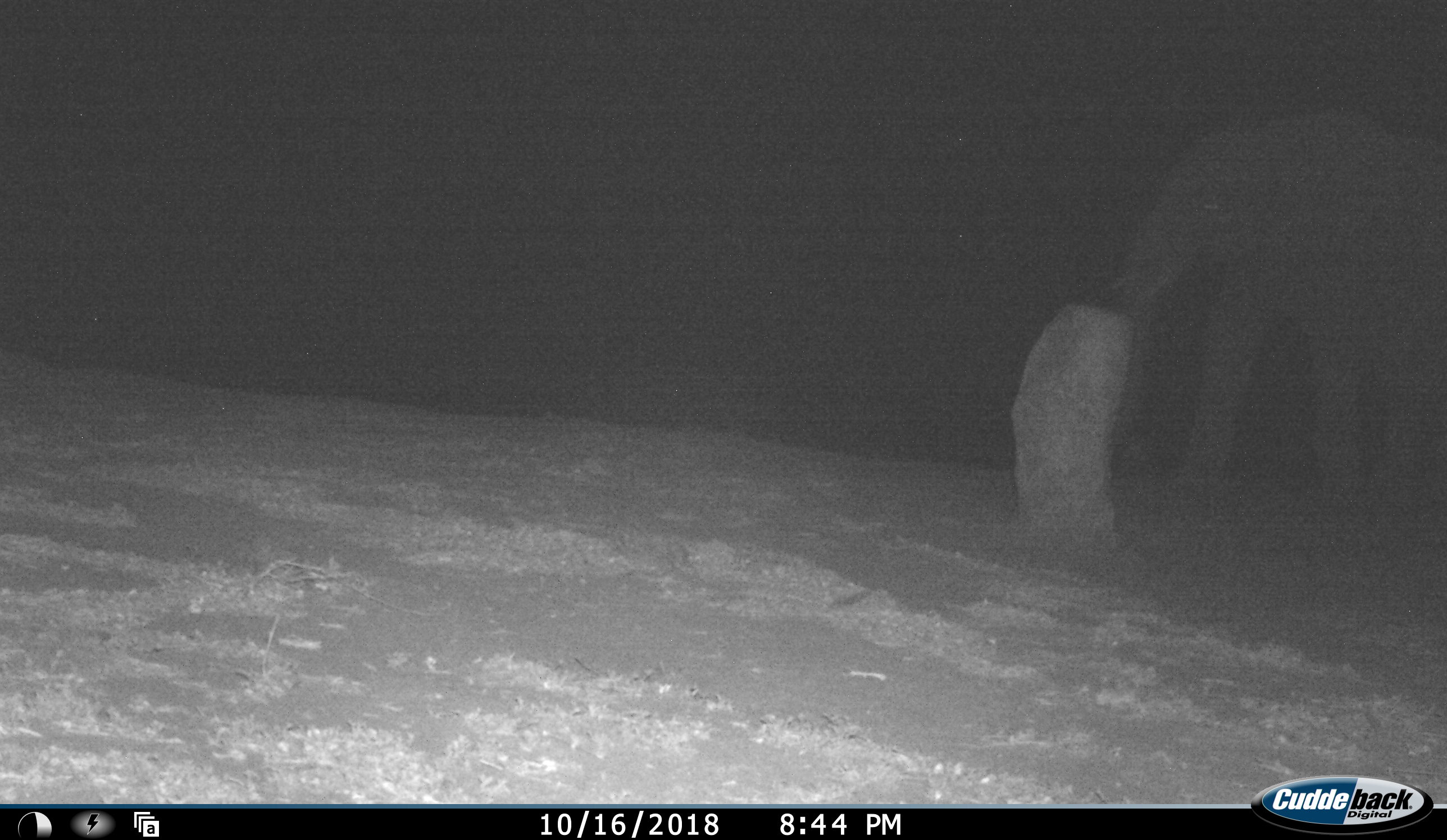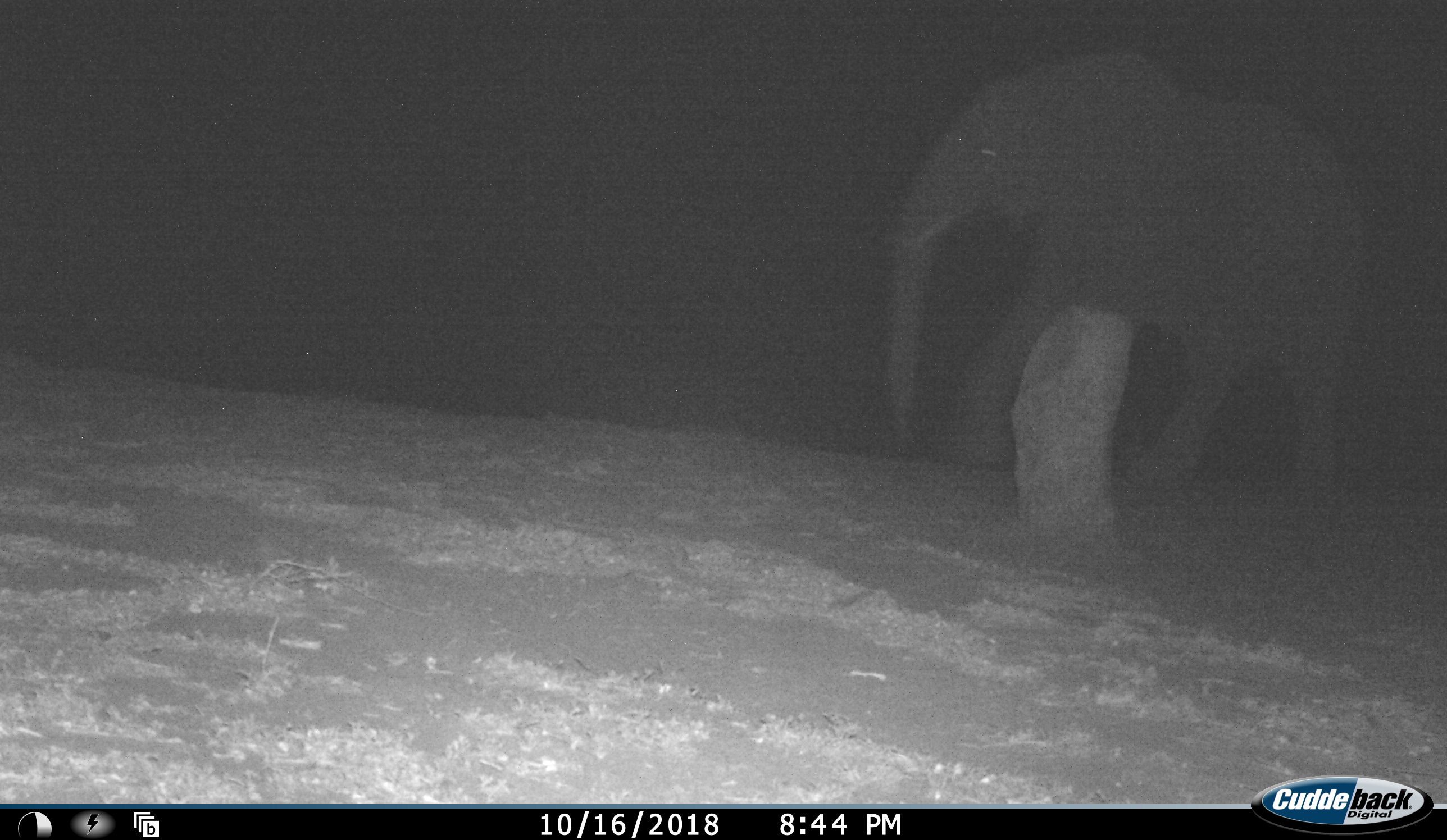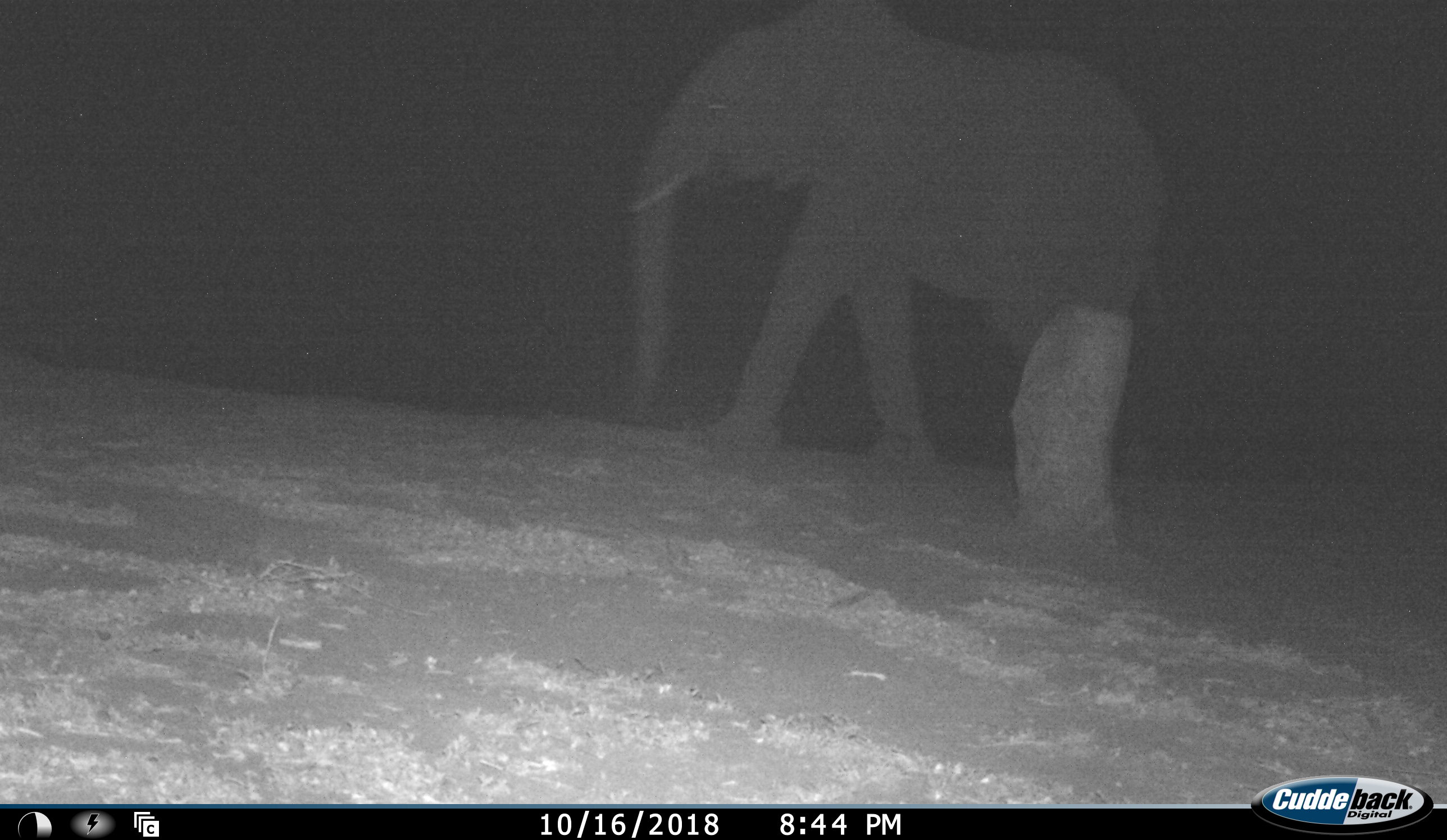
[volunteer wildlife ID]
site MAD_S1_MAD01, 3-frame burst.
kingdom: Animalia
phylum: Chordata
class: Mammalia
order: Proboscidea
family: Elephantidae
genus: Loxodonta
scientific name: Loxodonta africana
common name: african bush elephant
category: elephant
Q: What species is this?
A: Elephant (african bush elephant) (Loxodonta africana).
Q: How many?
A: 1.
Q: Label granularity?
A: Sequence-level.